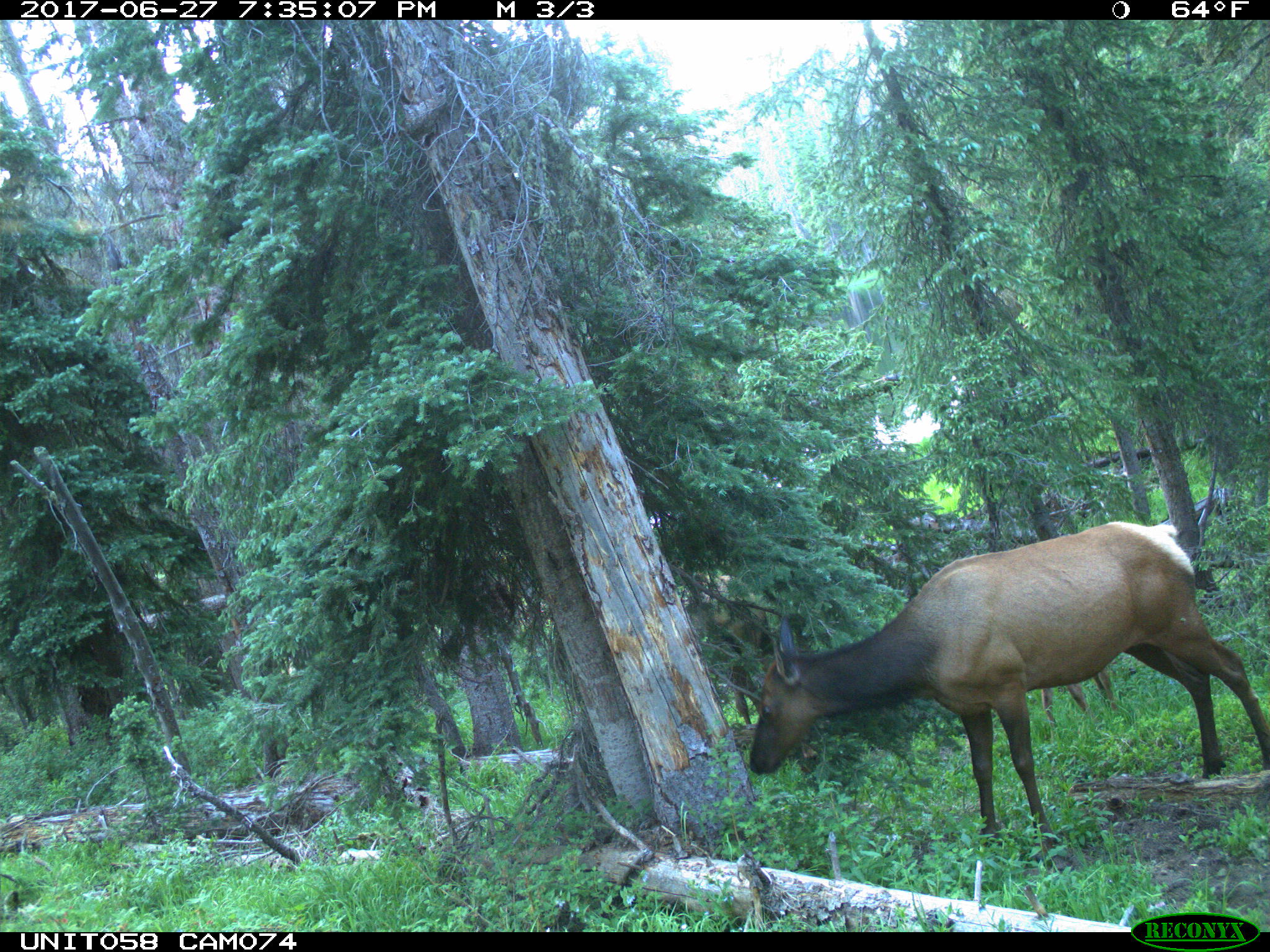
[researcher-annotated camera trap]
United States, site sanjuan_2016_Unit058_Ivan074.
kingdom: Animalia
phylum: Chordata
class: Mammalia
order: Artiodactyla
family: Cervidae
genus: Cervus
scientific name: Cervus elaphus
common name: red deer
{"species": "Cervus elaphus (red deer)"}